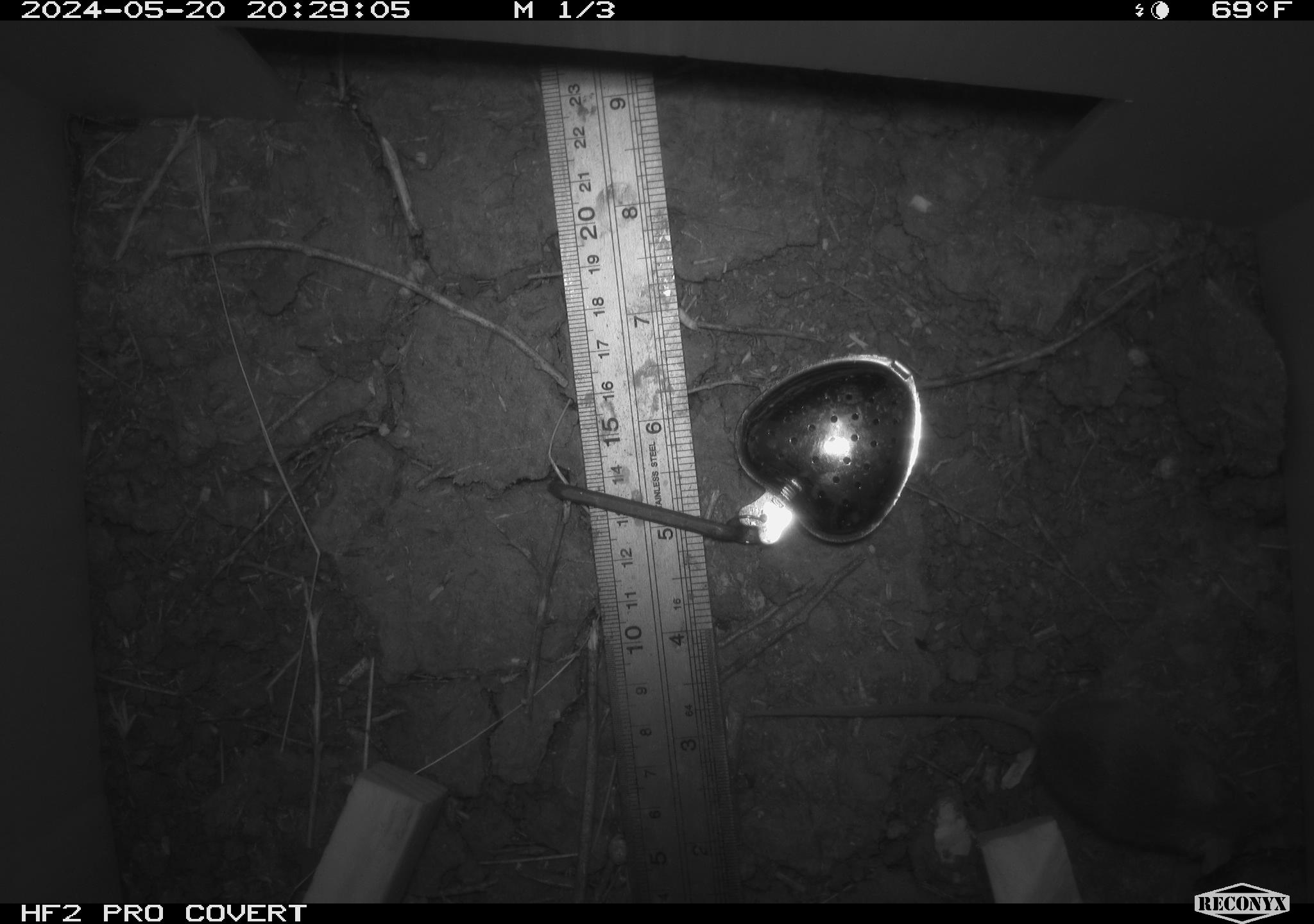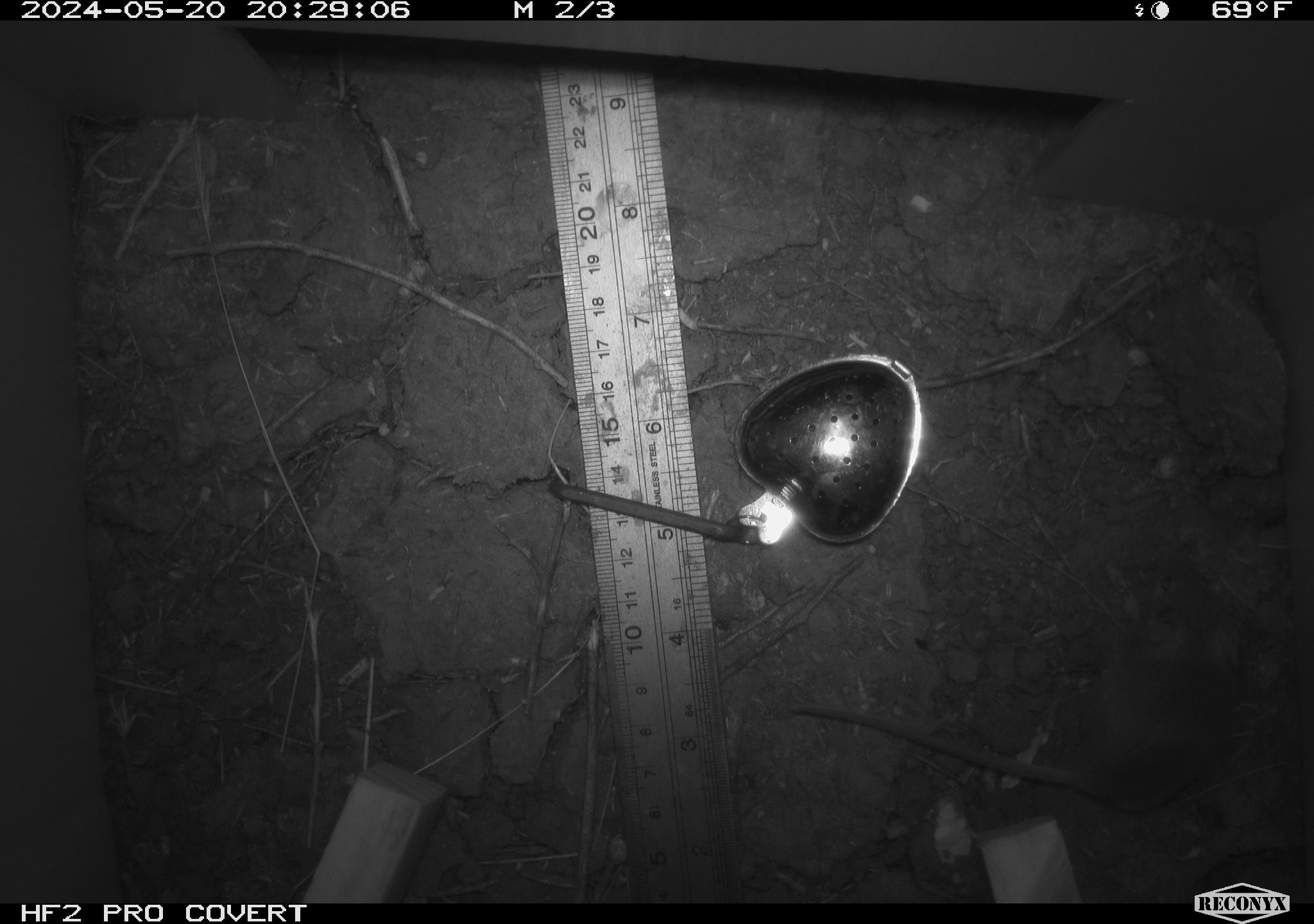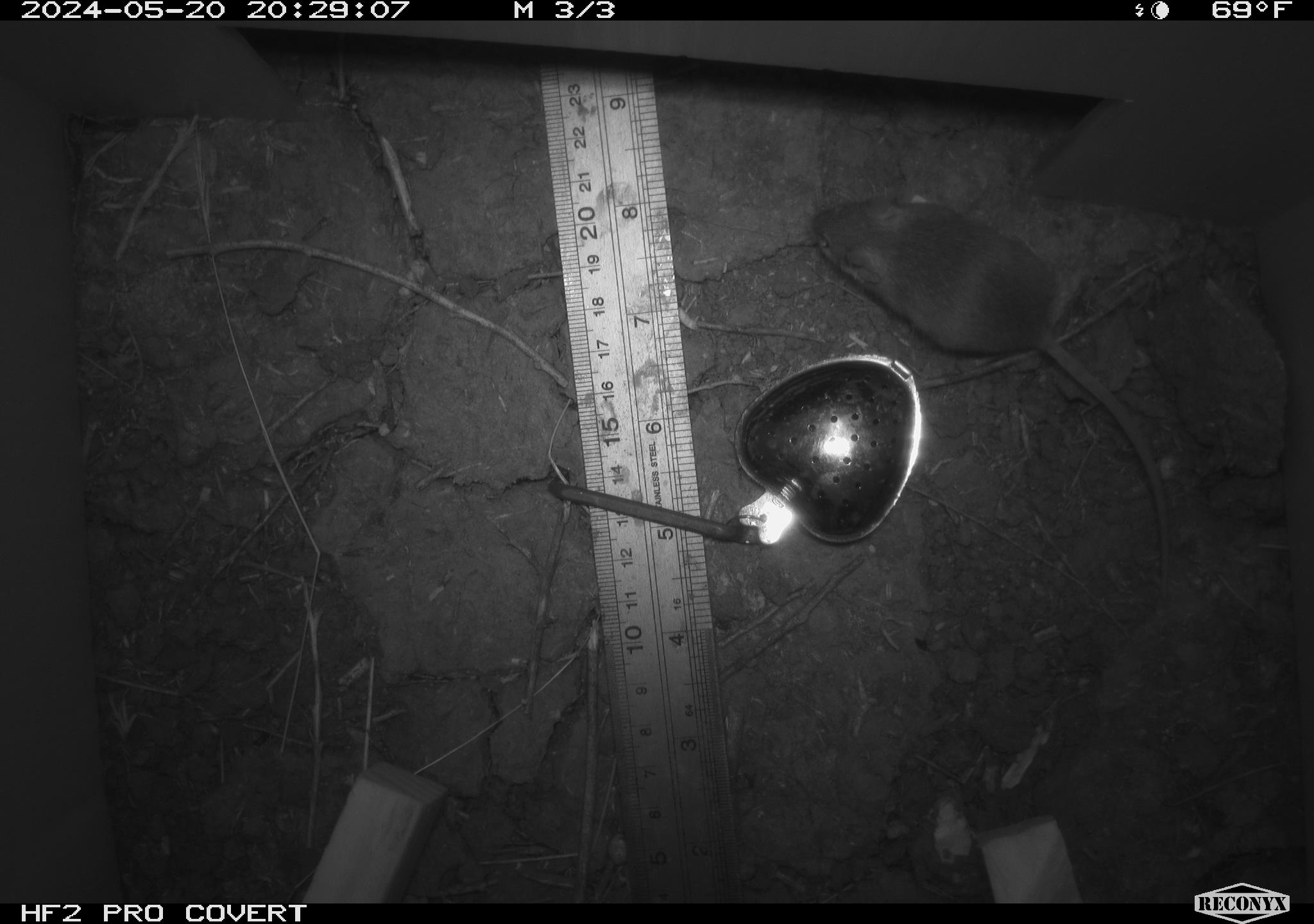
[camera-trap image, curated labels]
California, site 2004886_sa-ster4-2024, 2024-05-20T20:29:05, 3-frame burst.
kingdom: Animalia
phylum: Chordata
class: Mammalia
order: Rodentia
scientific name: Rodentia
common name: mouse species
Mouse species (Rodentia).